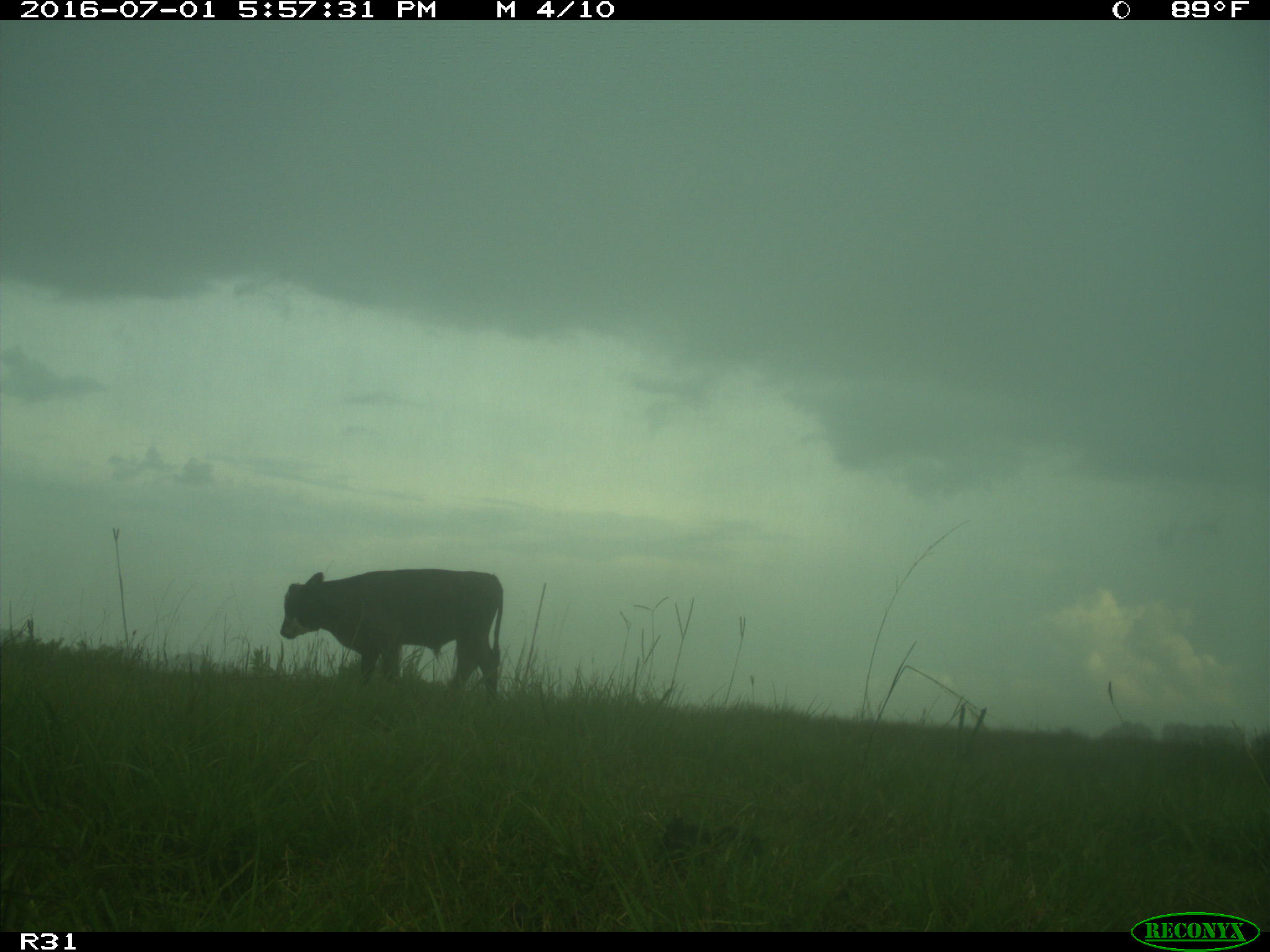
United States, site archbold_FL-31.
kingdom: Animalia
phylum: Chordata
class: Mammalia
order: Artiodactyla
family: Bovidae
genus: Bos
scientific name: Bos taurus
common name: domestic cow